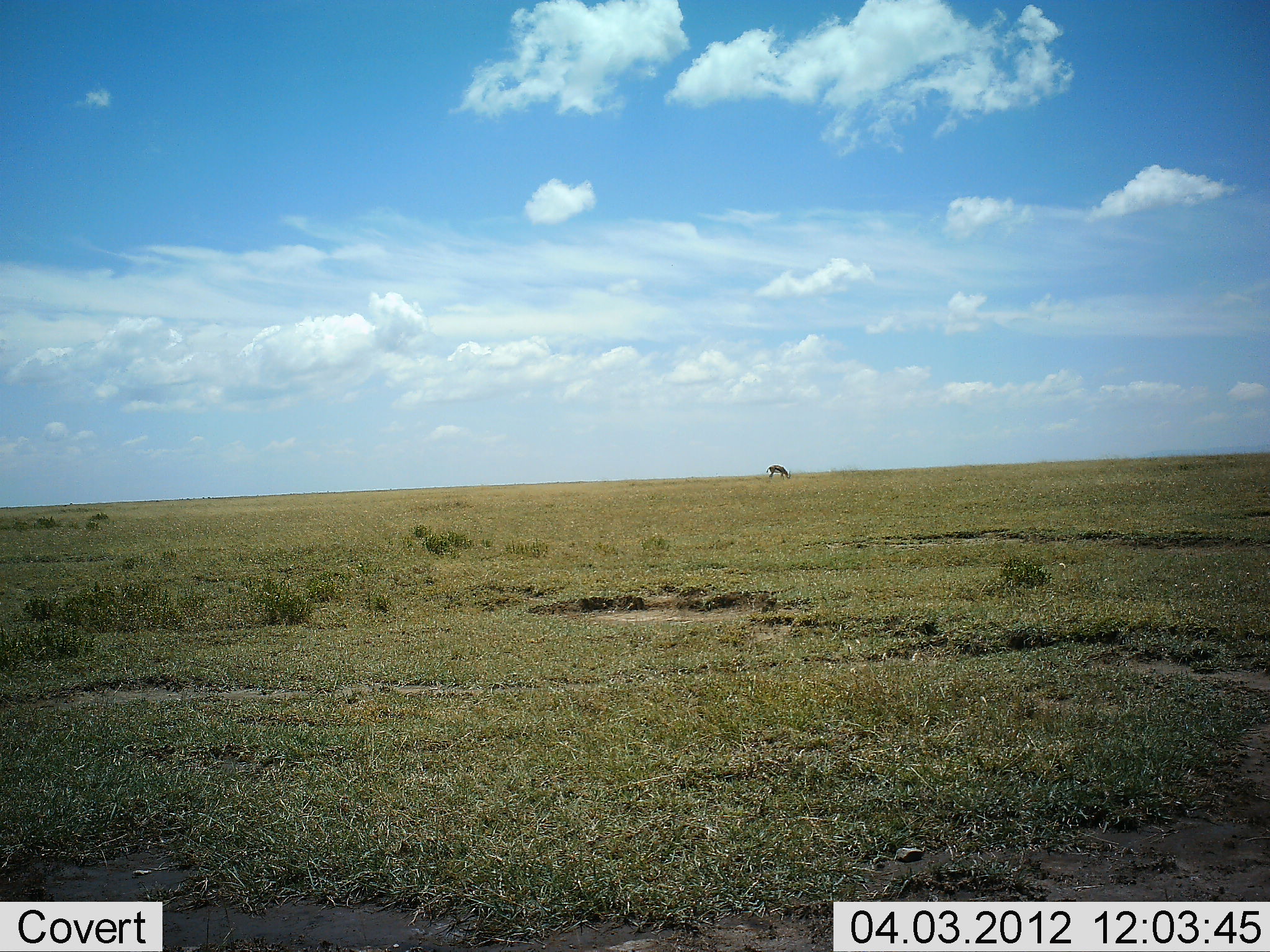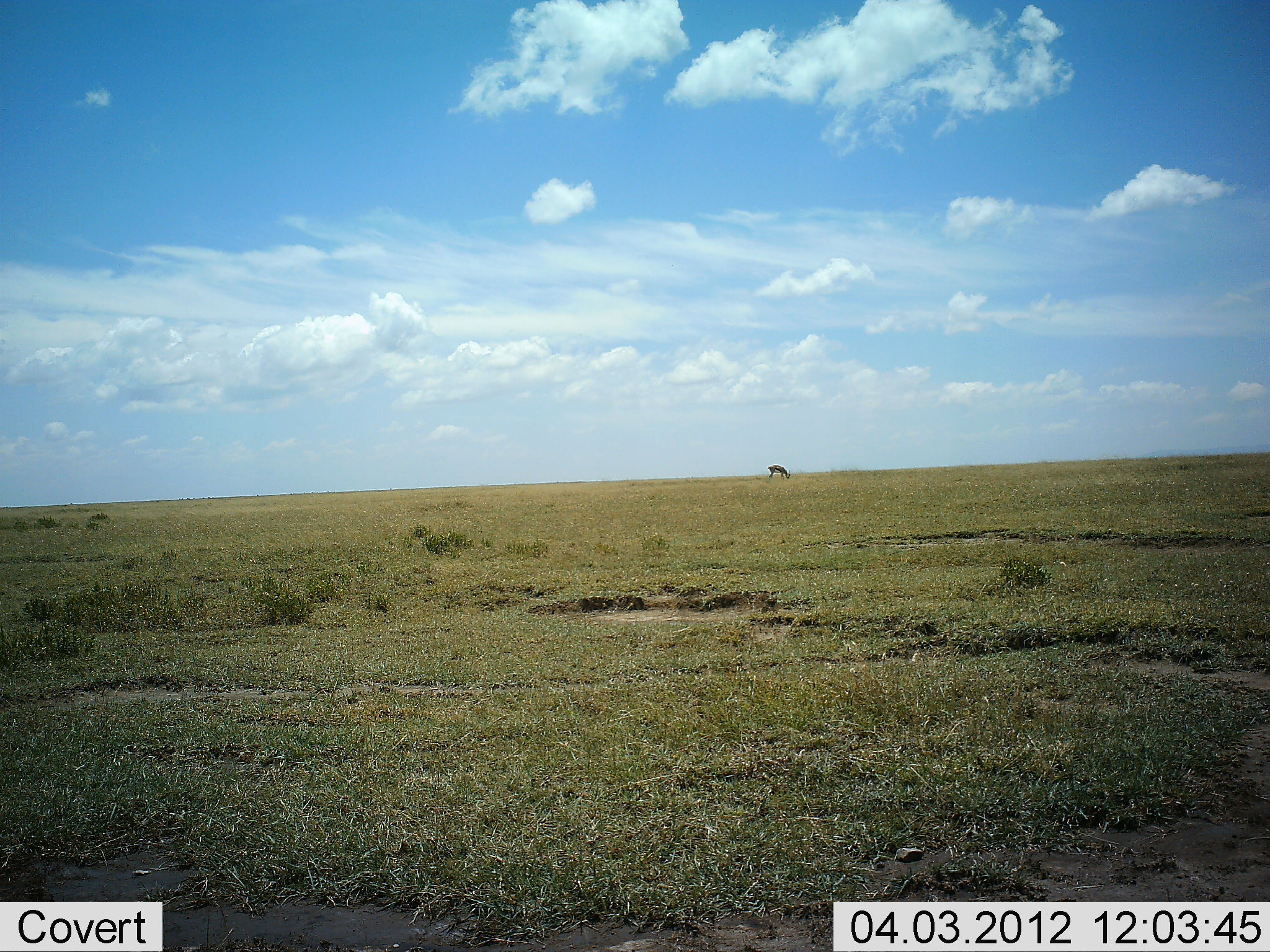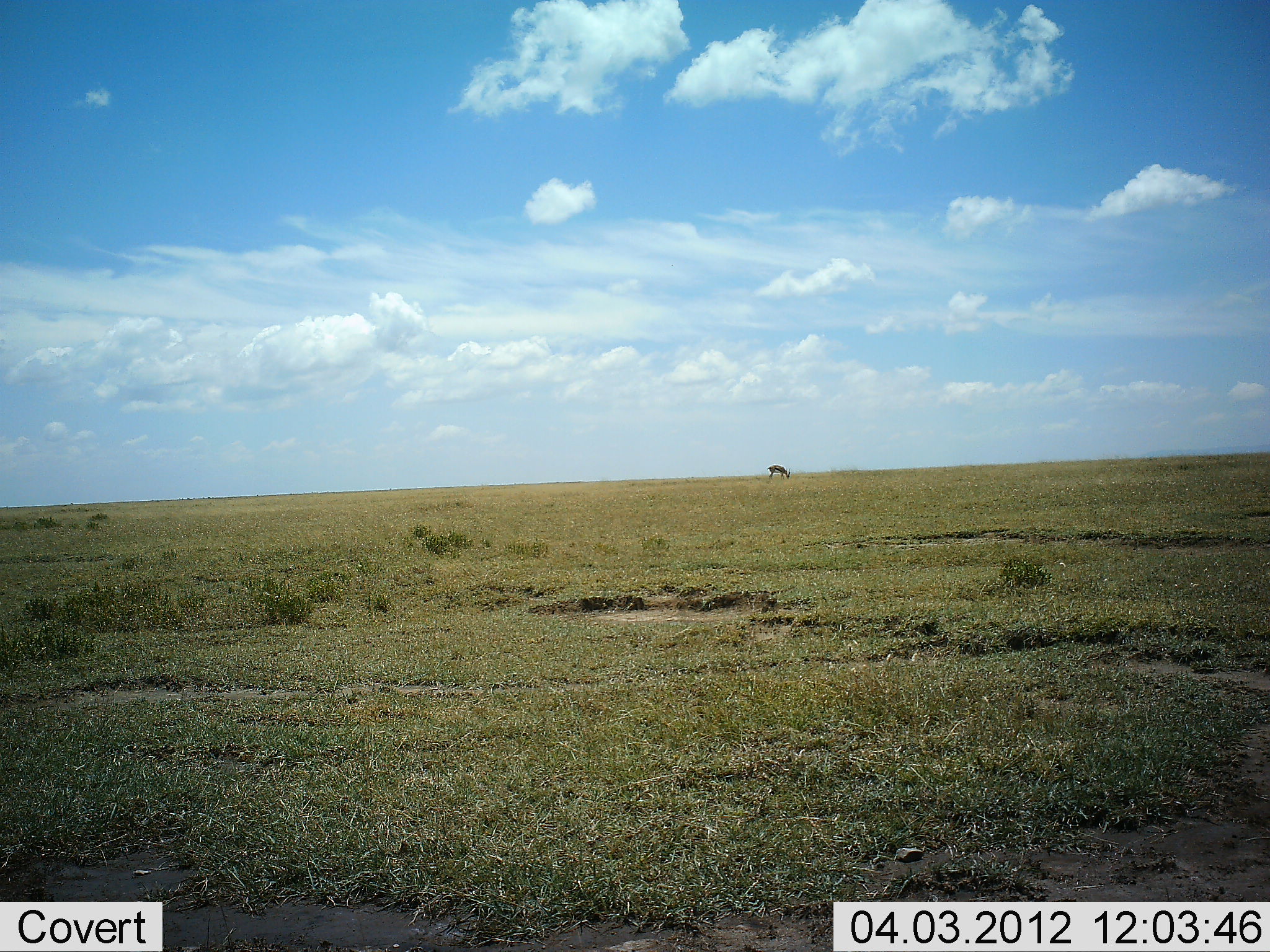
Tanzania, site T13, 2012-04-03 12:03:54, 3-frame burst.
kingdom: Animalia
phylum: Chordata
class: Mammalia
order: Artiodactyla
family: Bovidae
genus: Eudorcas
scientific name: Eudorcas thomsonii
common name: thomson's gazelle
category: gazellethomsons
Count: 1.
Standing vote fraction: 25%.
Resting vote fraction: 0%.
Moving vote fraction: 0%.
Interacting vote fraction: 0%.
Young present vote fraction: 0%.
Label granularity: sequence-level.